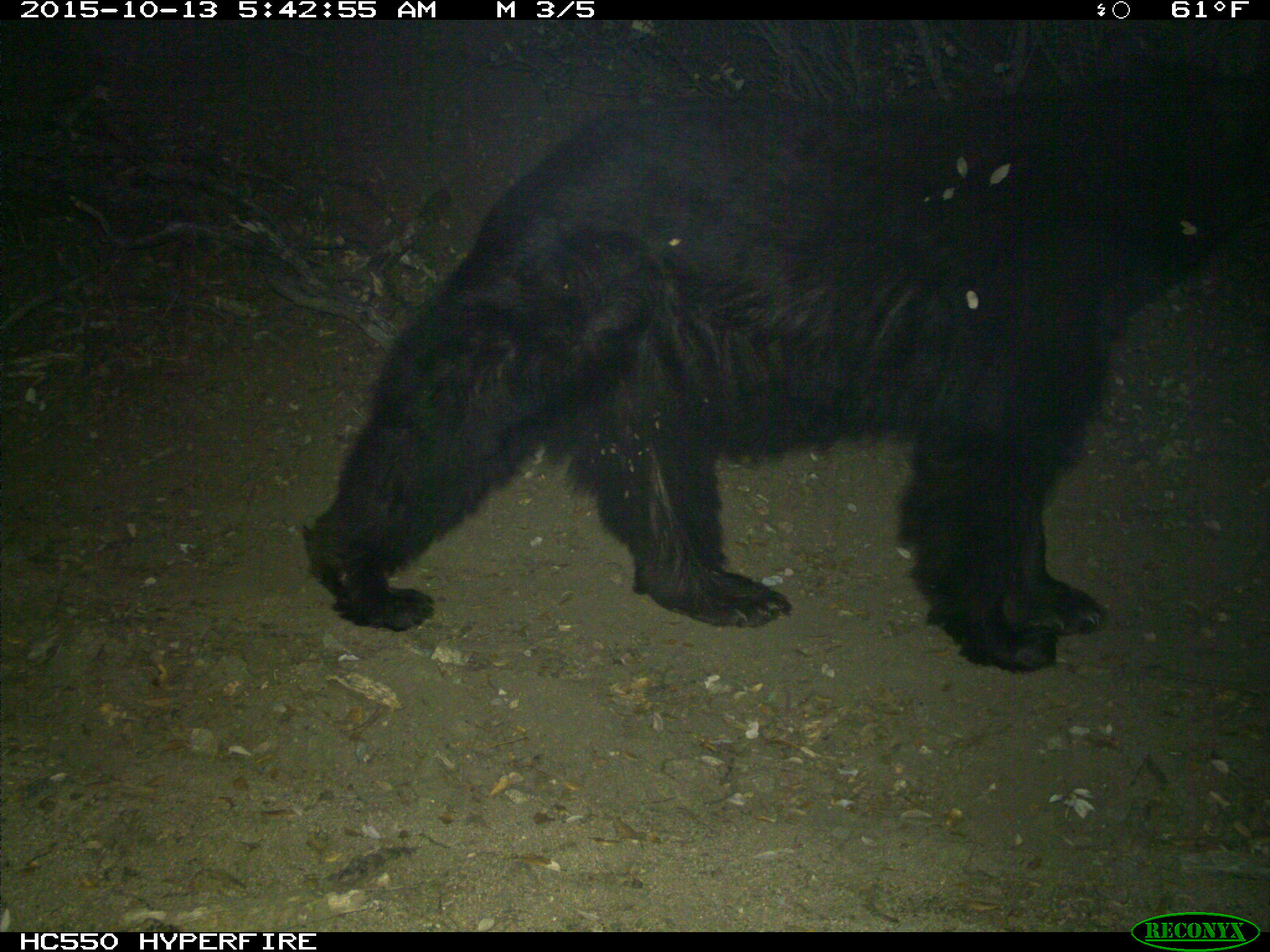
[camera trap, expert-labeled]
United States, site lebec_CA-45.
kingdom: Animalia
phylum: Chordata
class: Mammalia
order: Carnivora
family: Ursidae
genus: Ursus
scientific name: Ursus americanus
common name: american black bear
Ursus americanus (american black bear).